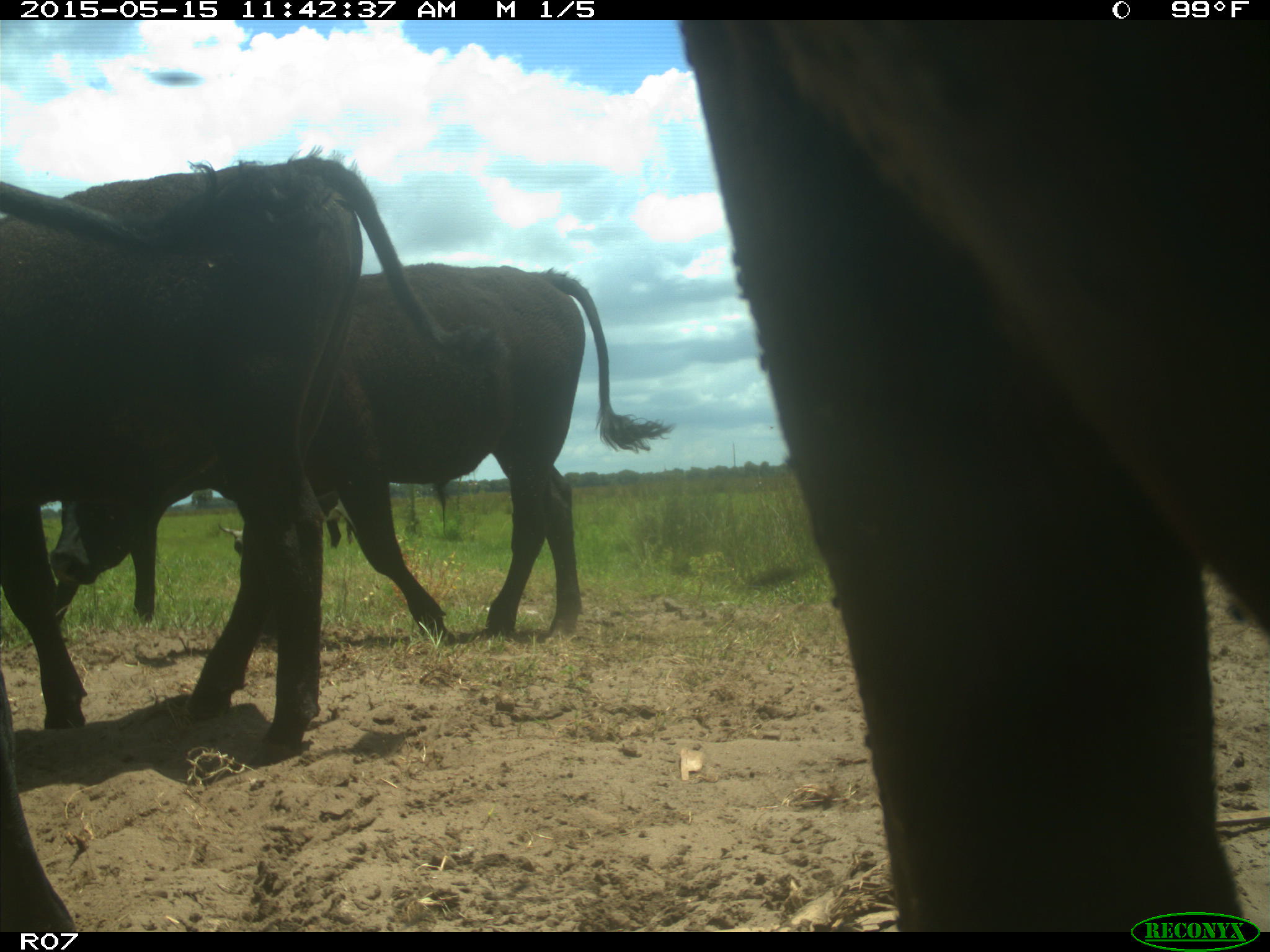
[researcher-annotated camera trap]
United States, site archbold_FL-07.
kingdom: Animalia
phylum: Chordata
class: Mammalia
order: Artiodactyla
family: Bovidae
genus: Bos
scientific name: Bos taurus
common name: domestic cow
Bos taurus (domestic cow).